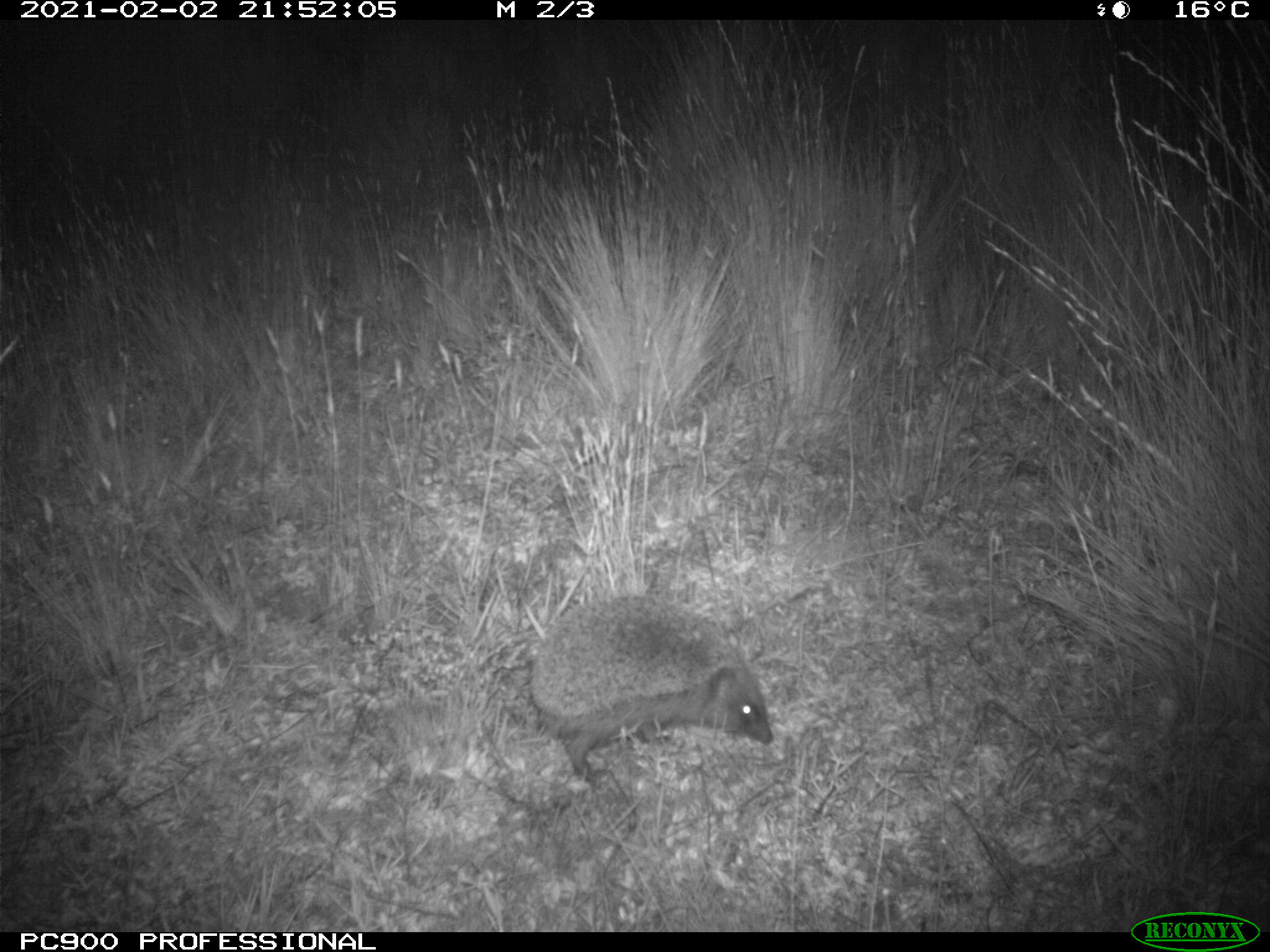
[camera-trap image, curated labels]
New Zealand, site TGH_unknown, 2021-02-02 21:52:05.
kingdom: Animalia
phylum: Chordata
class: Mammalia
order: Eulipotyphla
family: Erinaceidae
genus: Erinaceus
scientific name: Erinaceus europaeus europaeus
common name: european hedgehog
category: hedgehog